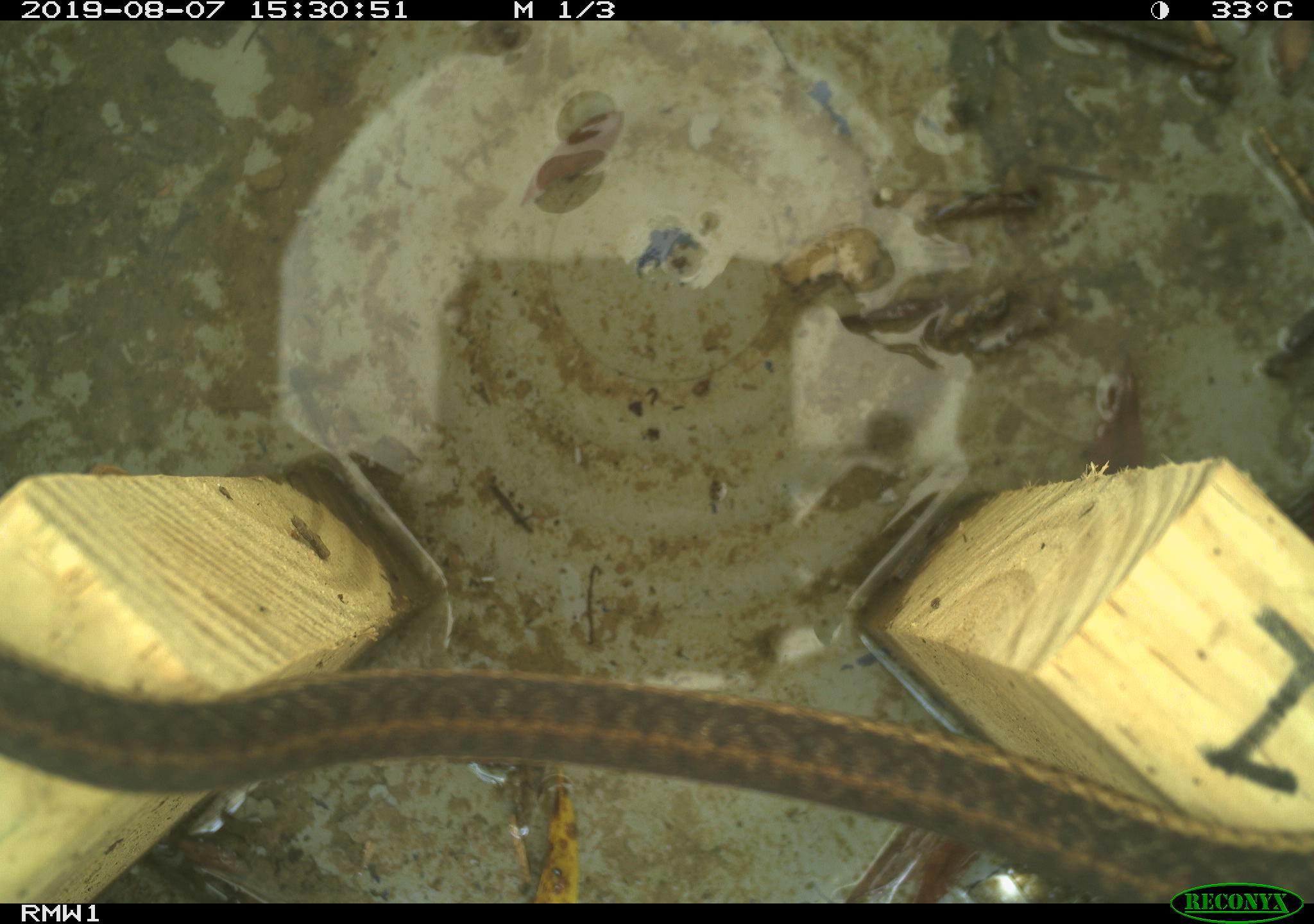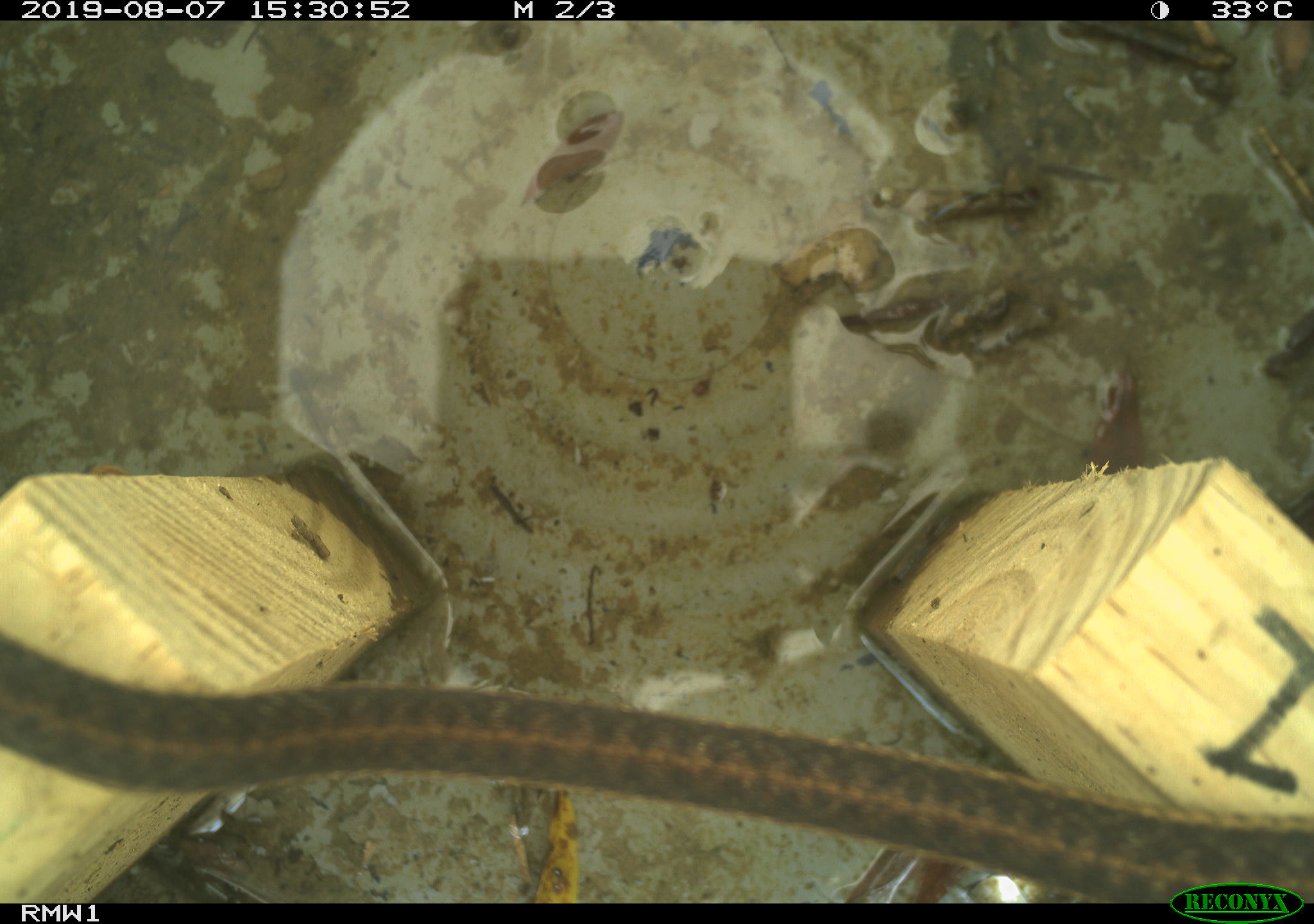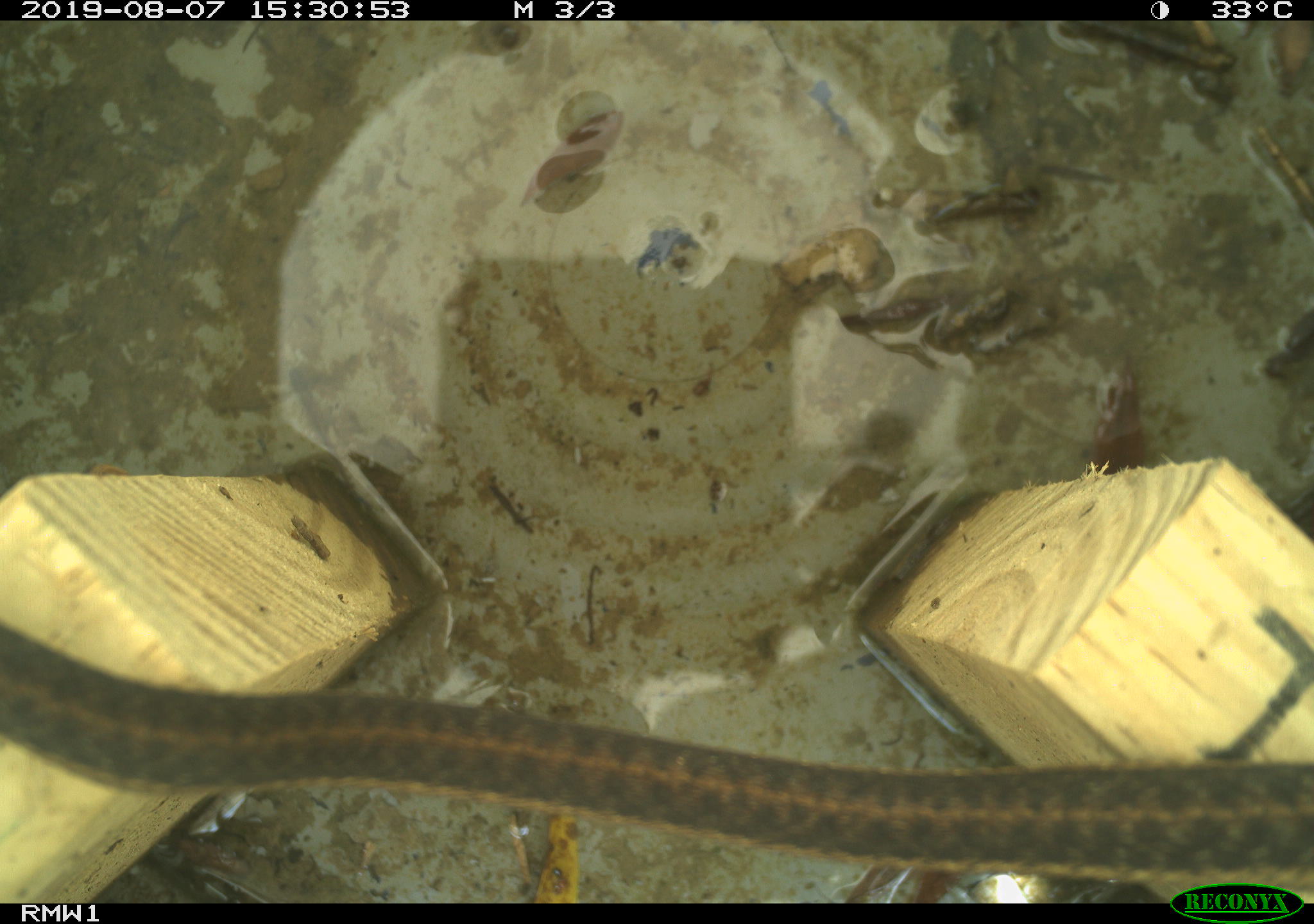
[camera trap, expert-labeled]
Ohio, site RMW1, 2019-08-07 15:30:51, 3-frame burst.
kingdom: Animalia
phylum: Chordata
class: Reptilia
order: Squamata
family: Colubridae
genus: Thamnophis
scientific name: Thamnophis sirtalis sirtalis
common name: eastern gartersnake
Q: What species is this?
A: Eastern gartersnake (Thamnophis sirtalis sirtalis).